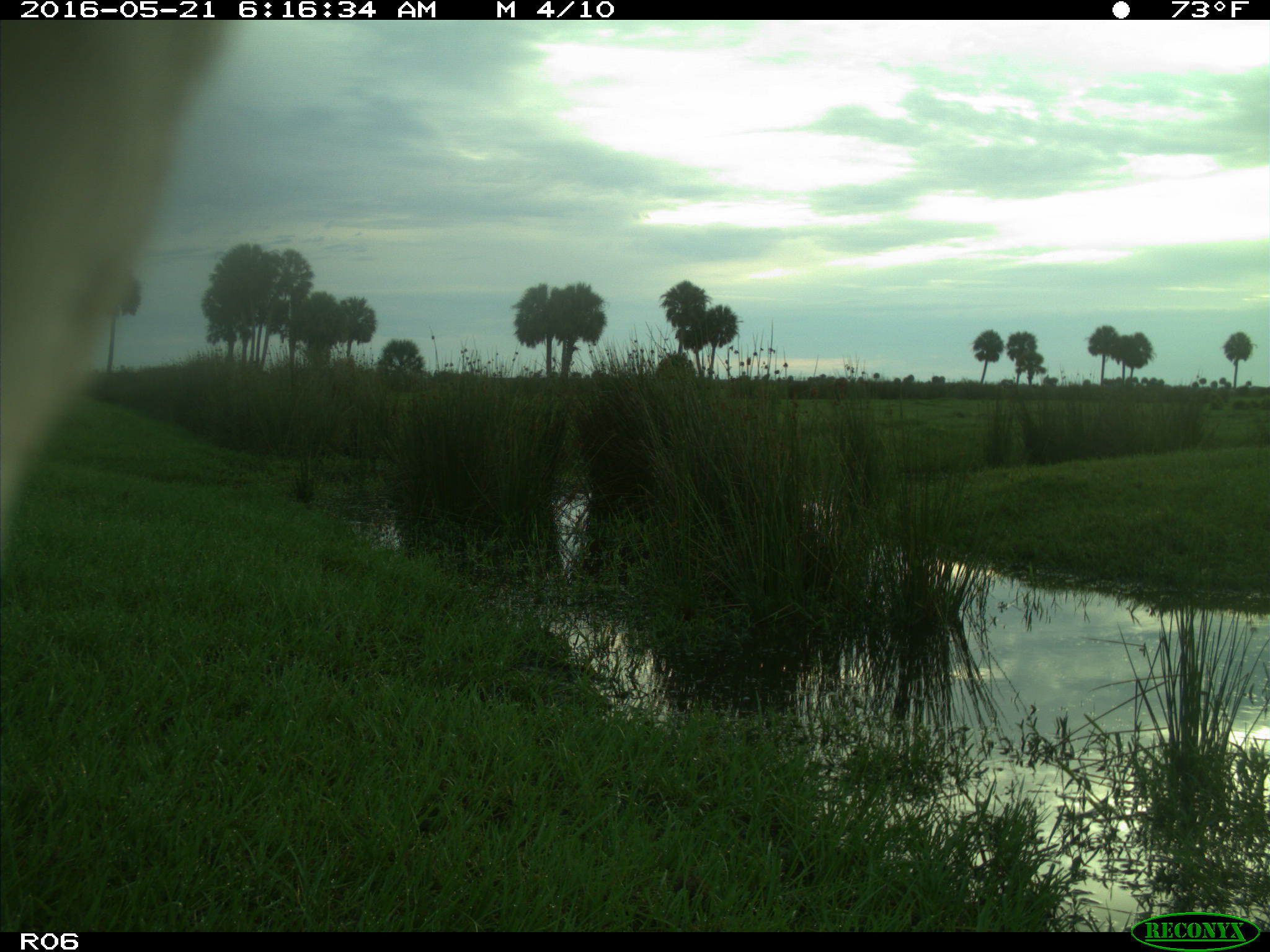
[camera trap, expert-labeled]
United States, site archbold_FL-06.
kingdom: Animalia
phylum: Chordata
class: Mammalia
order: Artiodactyla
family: Bovidae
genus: Bos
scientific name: Bos taurus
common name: domestic cow